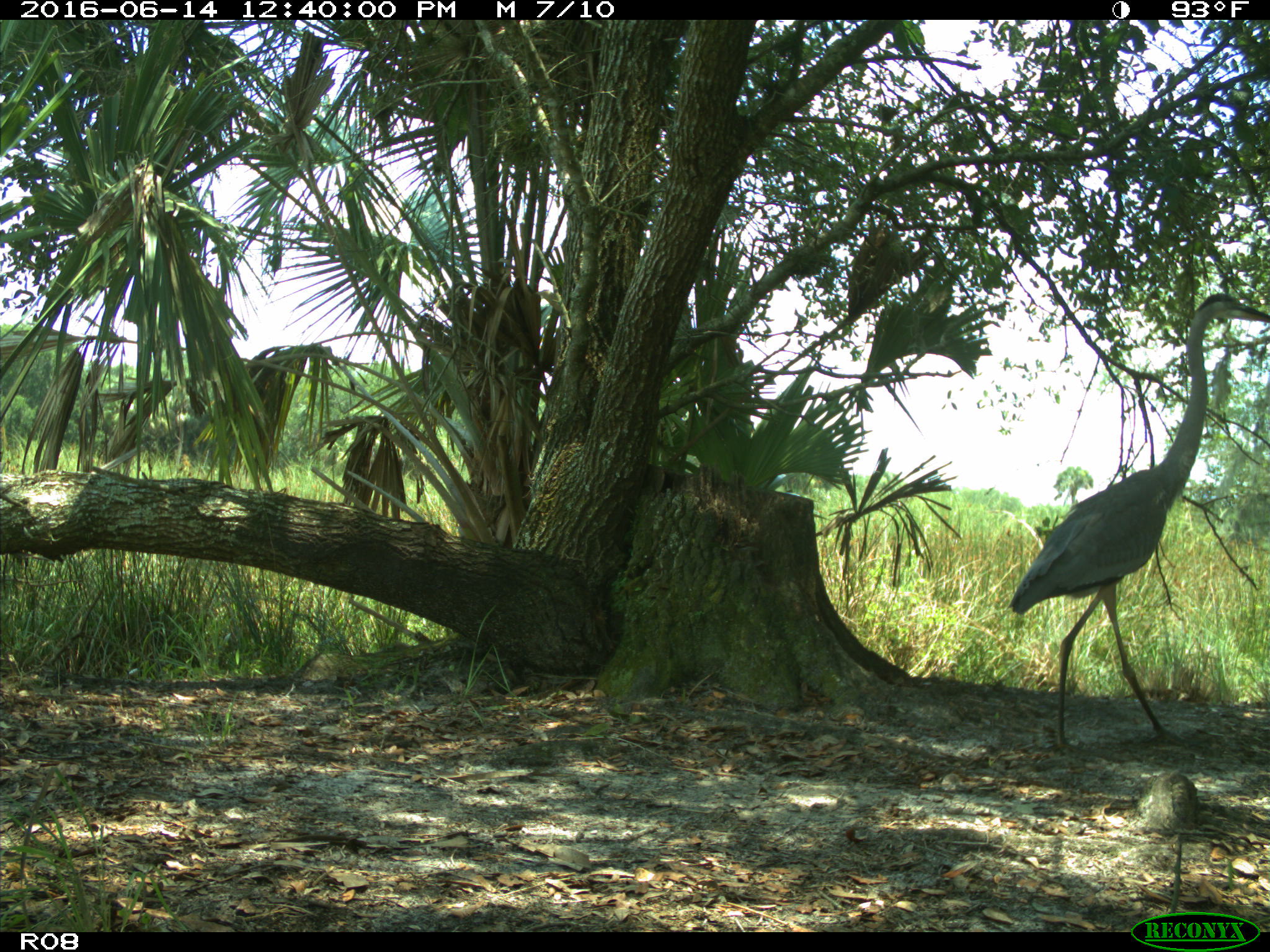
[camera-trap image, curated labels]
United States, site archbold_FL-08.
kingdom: Animalia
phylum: Chordata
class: Aves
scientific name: Aves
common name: birds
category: unidentified bird